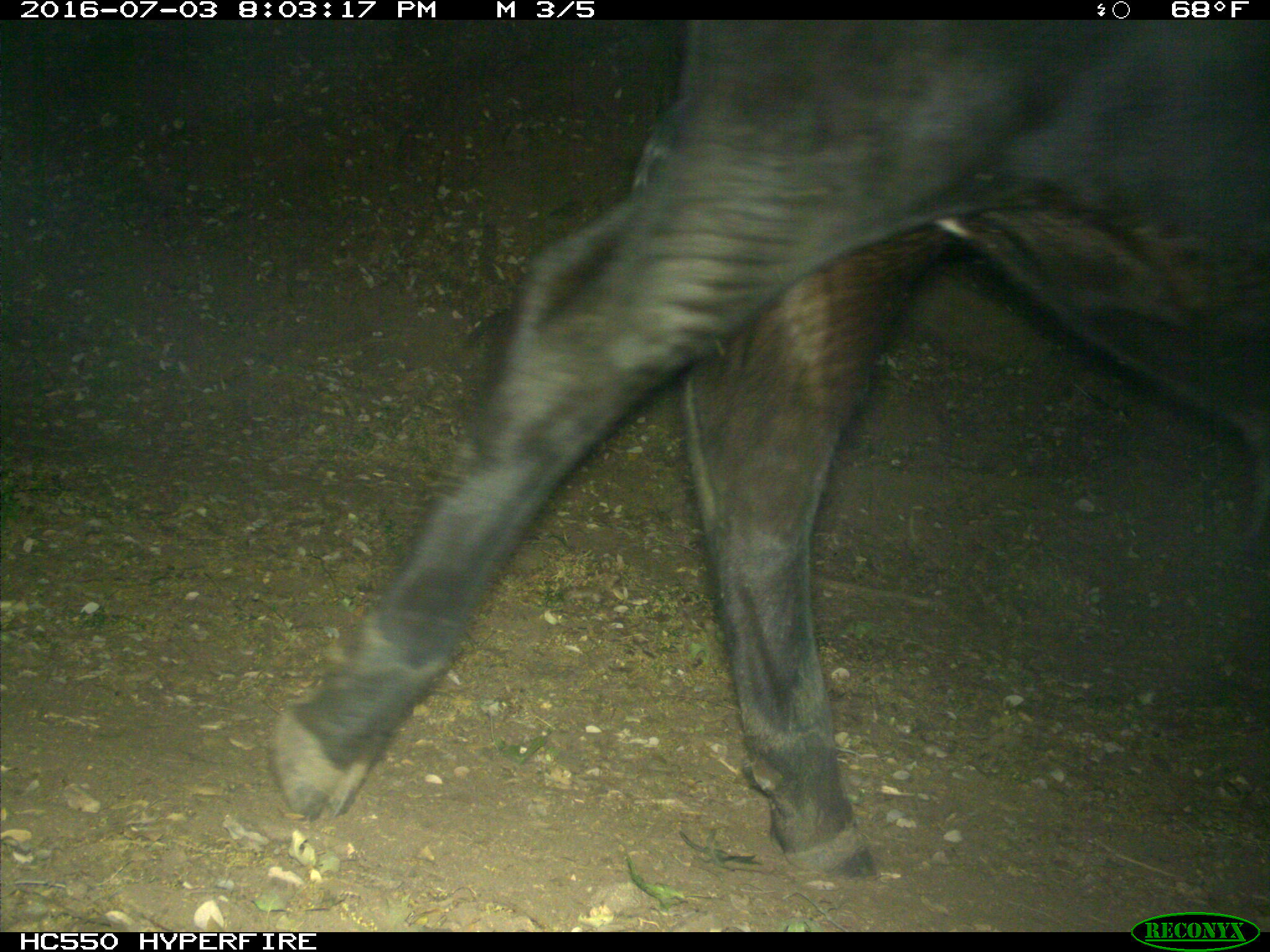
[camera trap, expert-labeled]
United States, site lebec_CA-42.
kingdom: Animalia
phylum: Chordata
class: Mammalia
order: Artiodactyla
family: Bovidae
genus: Bos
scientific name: Bos taurus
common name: domestic cow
Bos taurus (domestic cow).